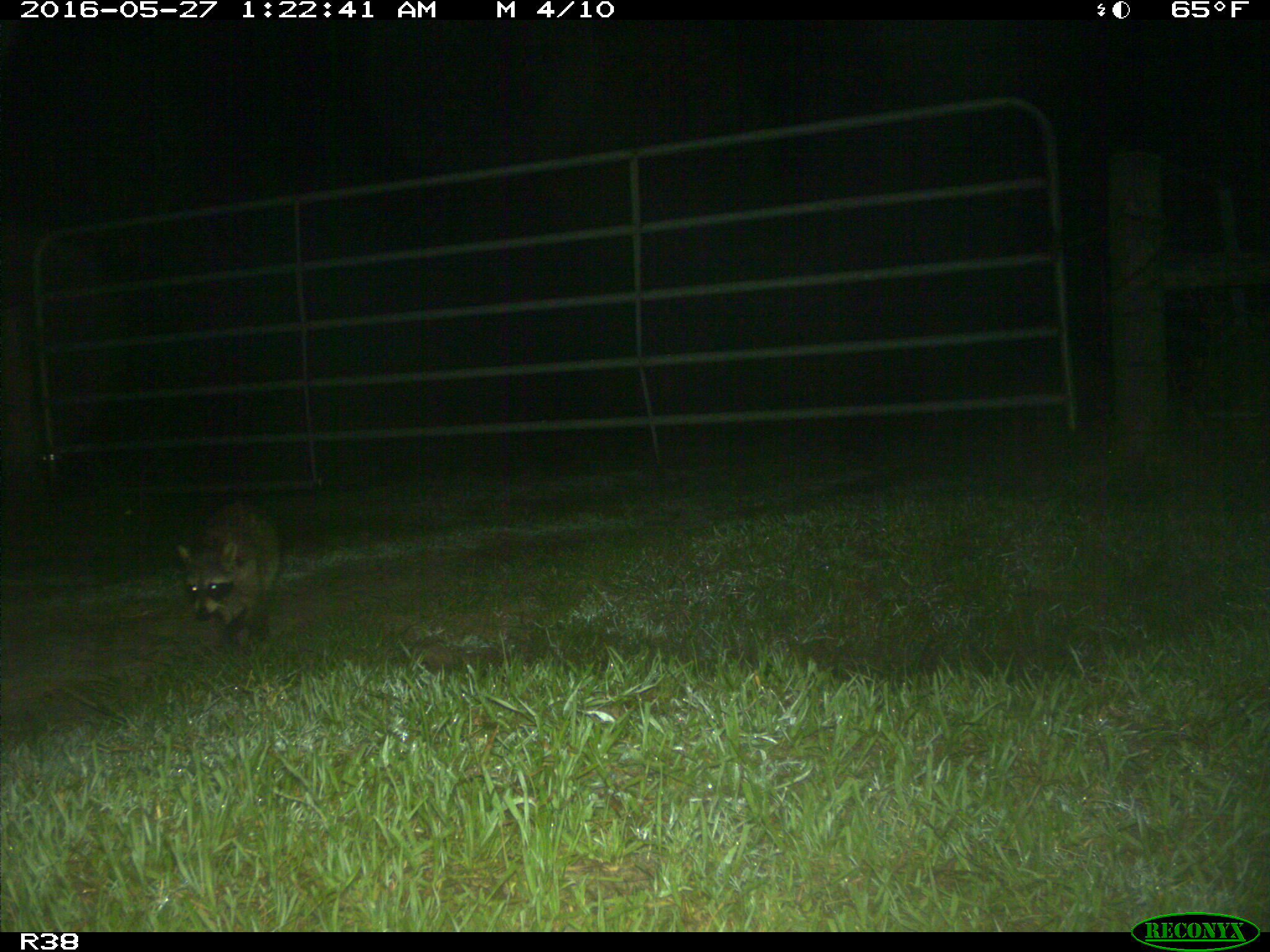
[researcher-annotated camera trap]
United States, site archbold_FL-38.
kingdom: Animalia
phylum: Chordata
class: Mammalia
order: Carnivora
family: Procyonidae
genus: Procyon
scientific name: Procyon lotor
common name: common raccoon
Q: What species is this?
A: Procyon lotor (common raccoon).